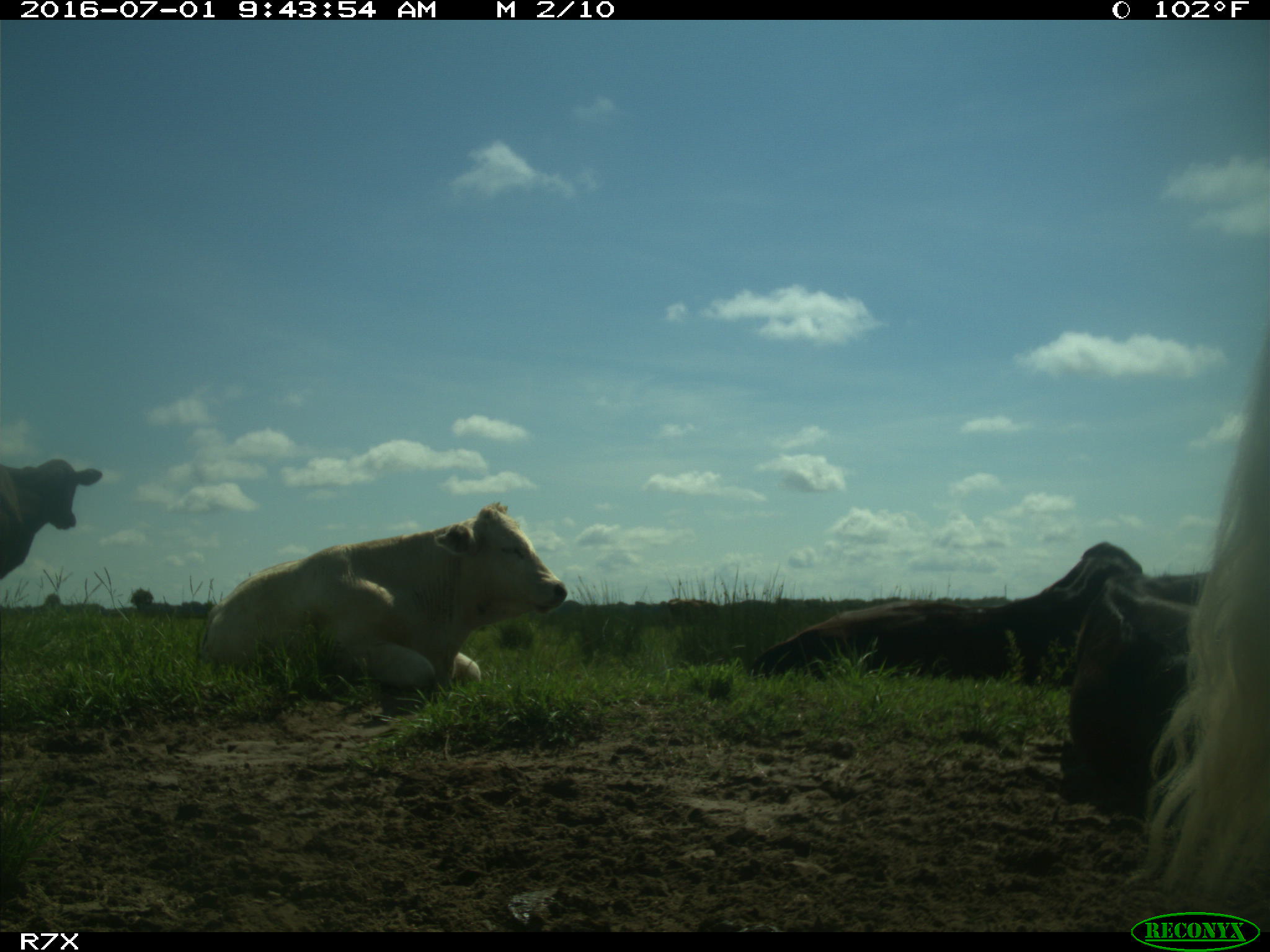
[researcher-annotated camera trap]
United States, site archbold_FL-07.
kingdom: Animalia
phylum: Chordata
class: Mammalia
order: Artiodactyla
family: Bovidae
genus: Bos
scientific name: Bos taurus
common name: domestic cow